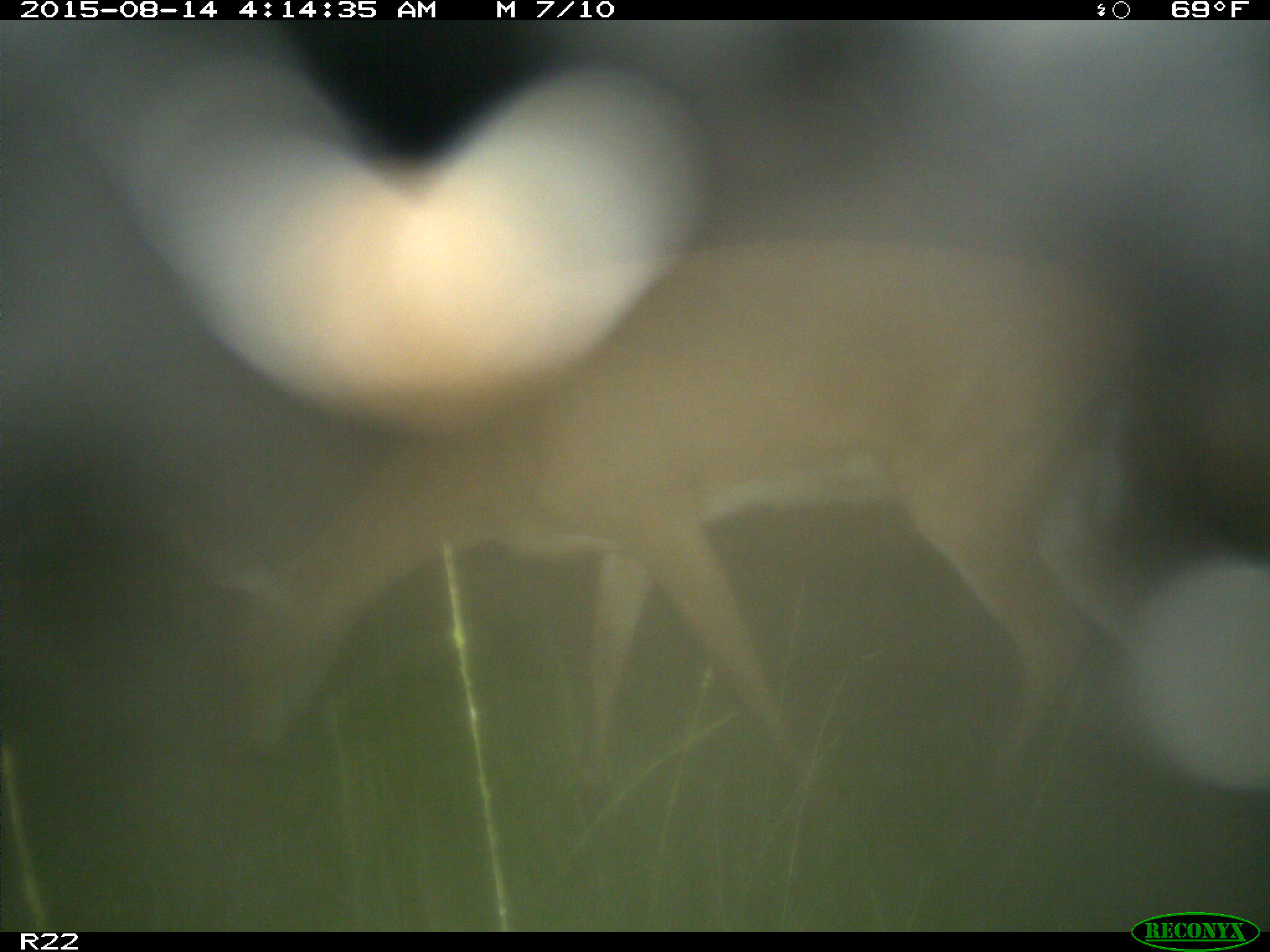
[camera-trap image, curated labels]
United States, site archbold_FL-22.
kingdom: Animalia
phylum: Chordata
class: Mammalia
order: Artiodactyla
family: Cervidae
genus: Odocoileus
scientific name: Odocoileus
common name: deer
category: unidentified deer